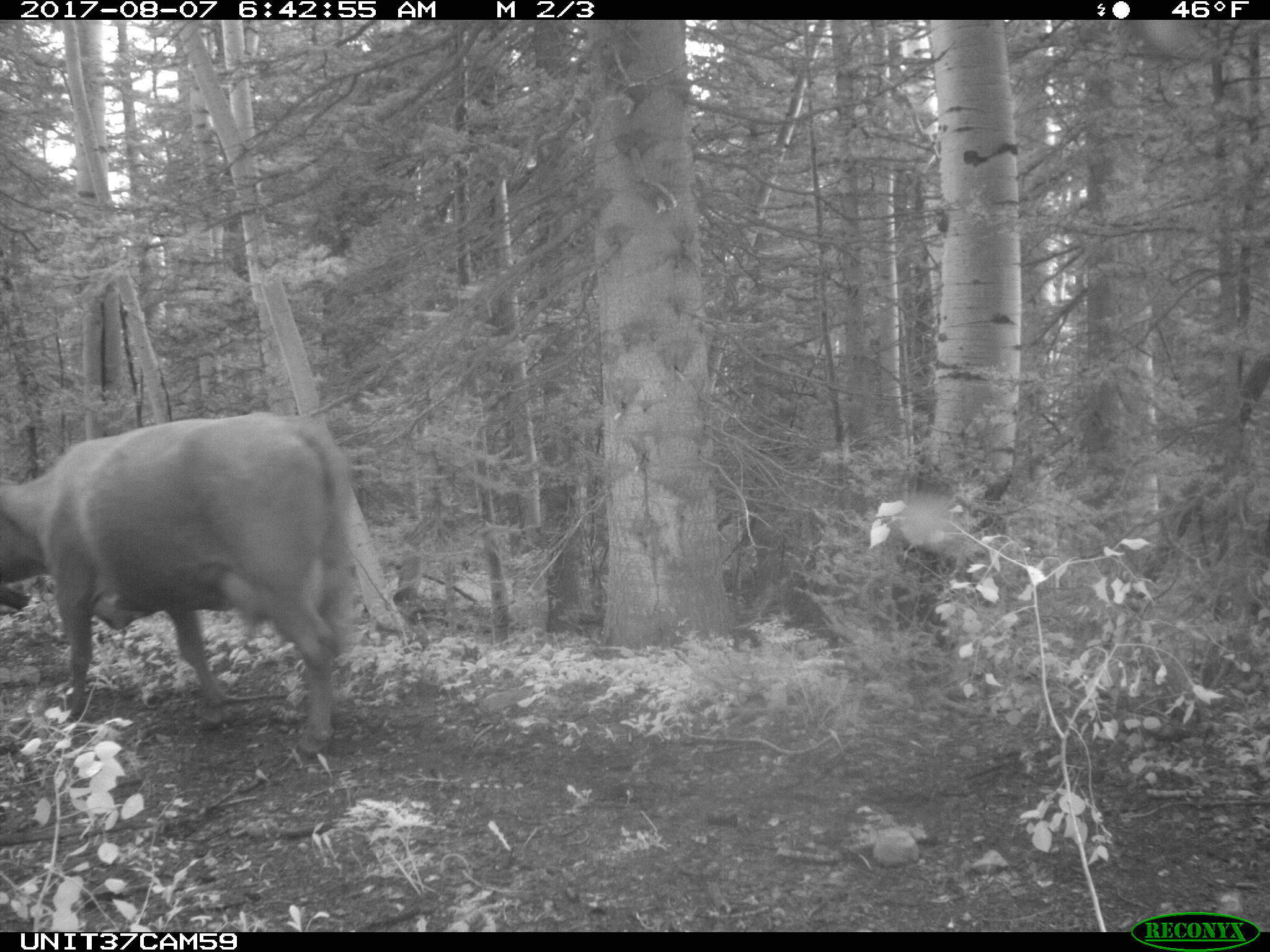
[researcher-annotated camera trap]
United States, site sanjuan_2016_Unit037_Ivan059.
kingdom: Animalia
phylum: Chordata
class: Mammalia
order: Artiodactyla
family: Bovidae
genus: Bos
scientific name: Bos taurus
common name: domestic cow